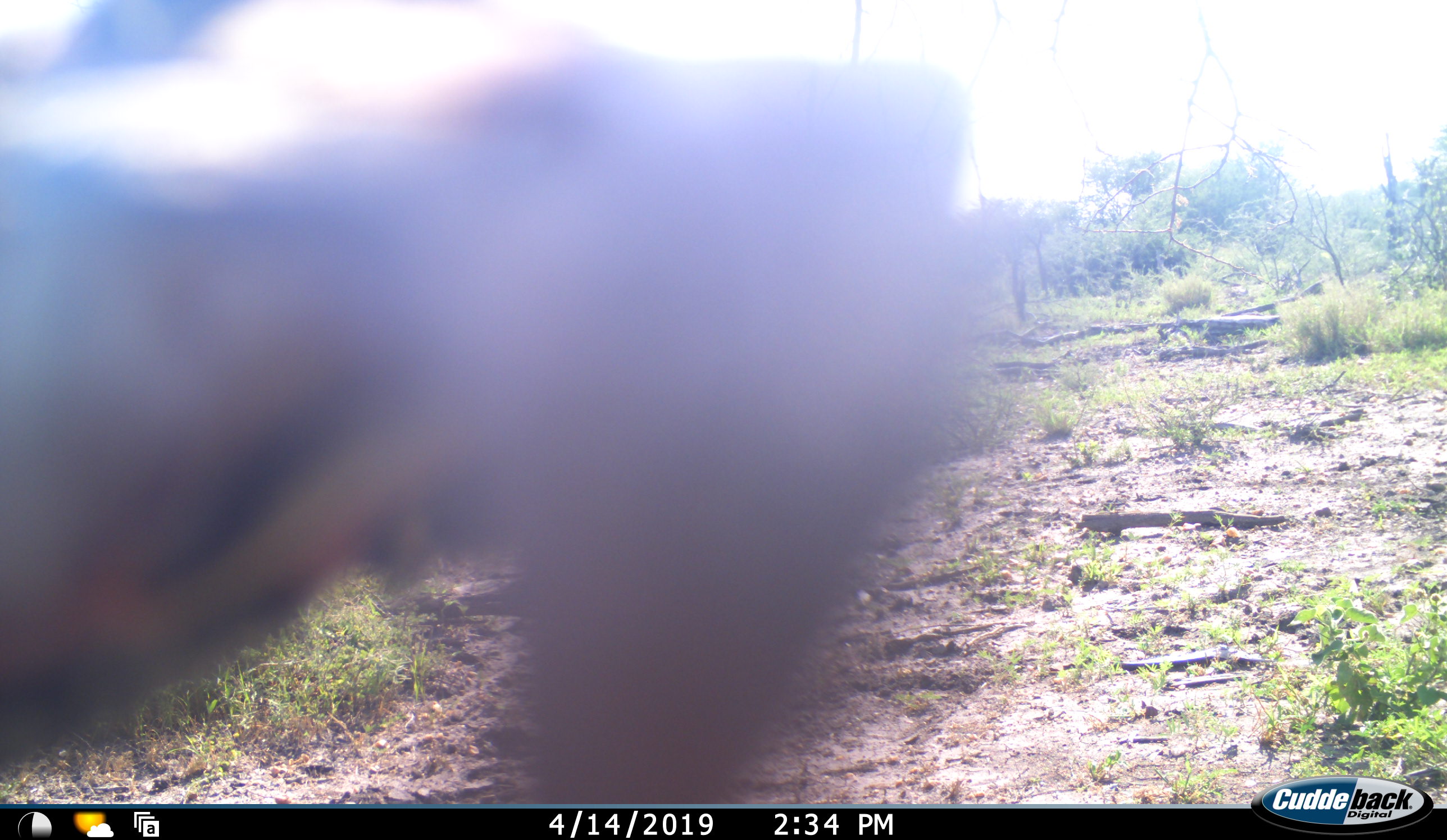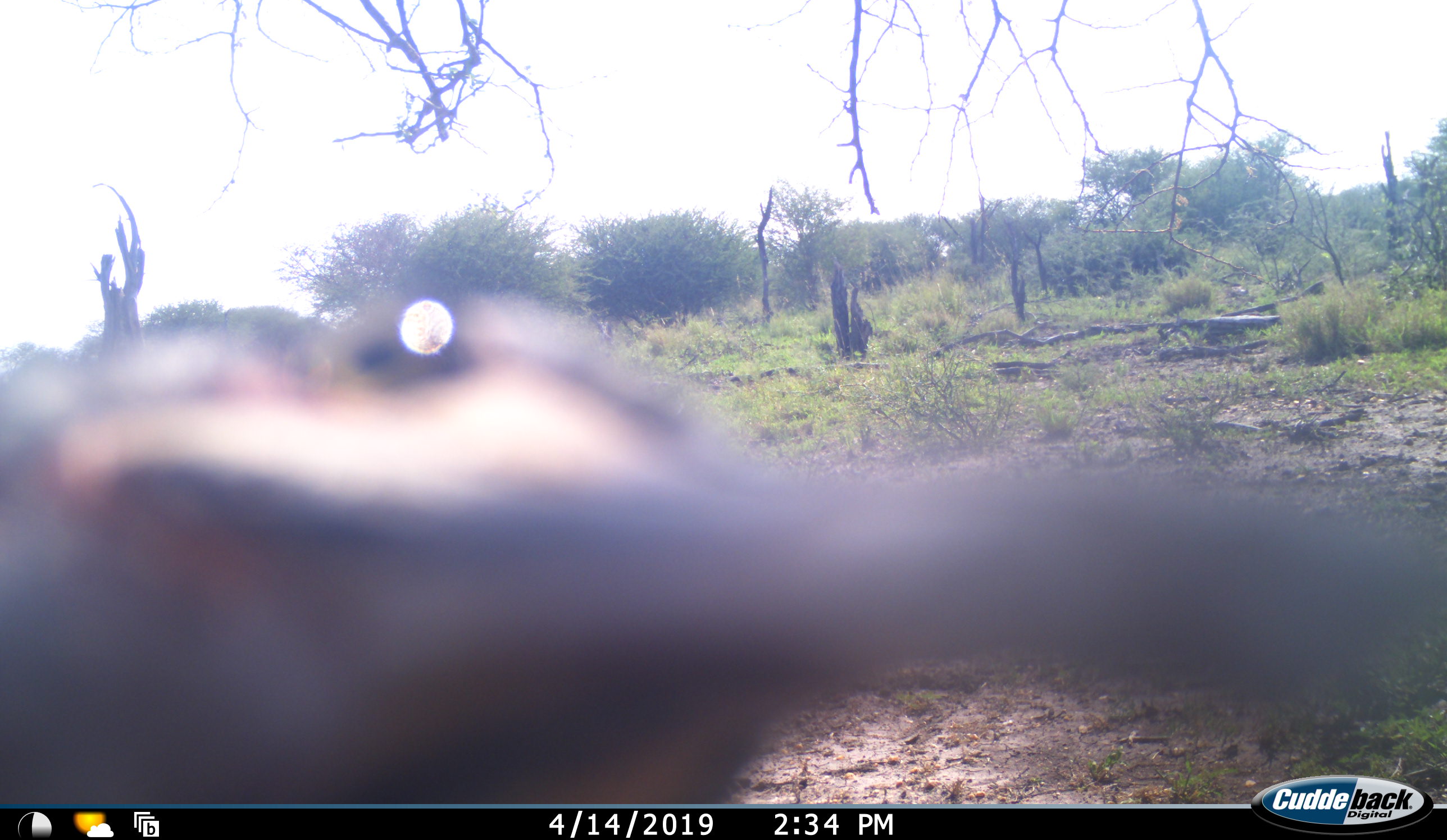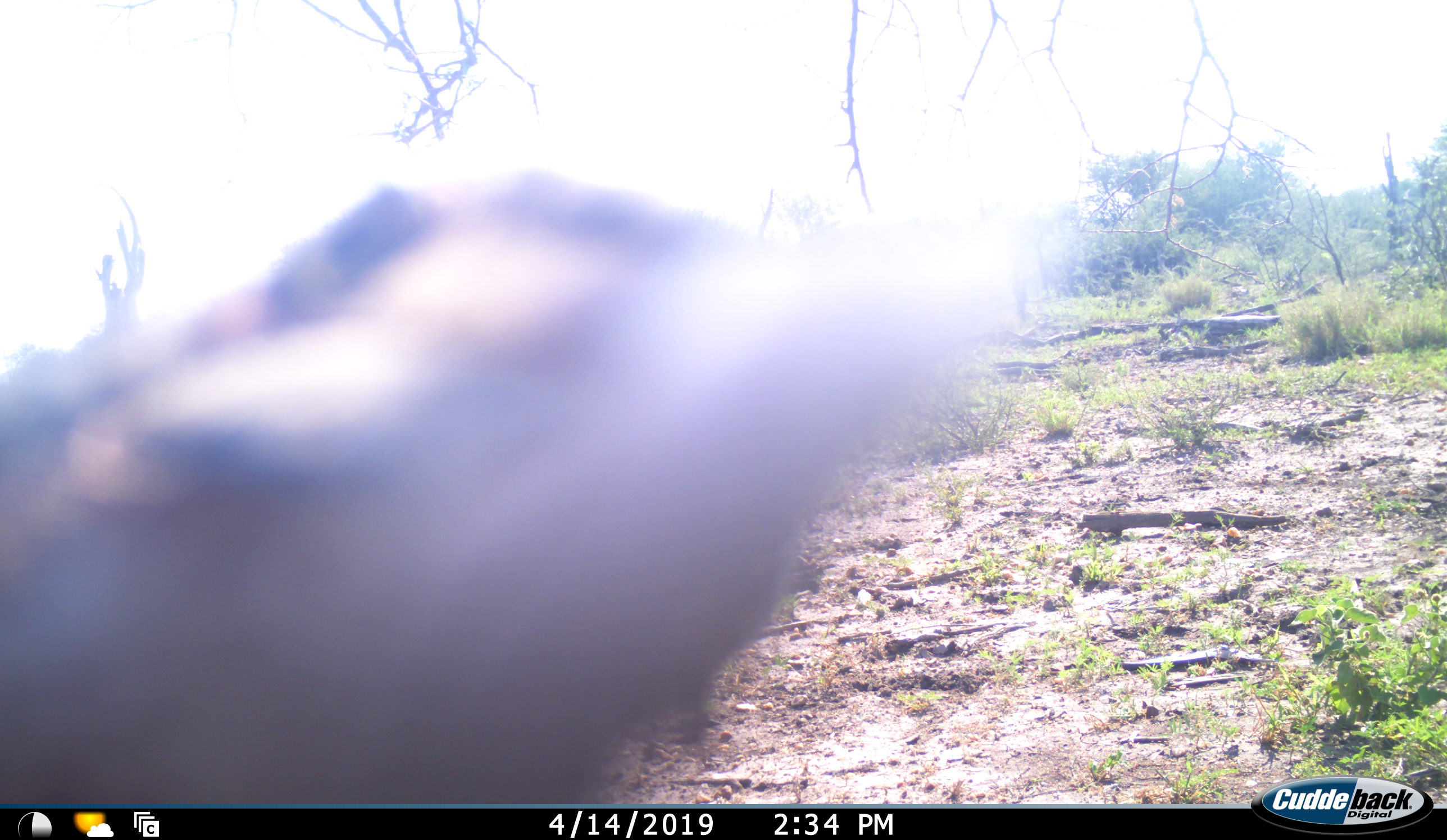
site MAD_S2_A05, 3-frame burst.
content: unidentified animal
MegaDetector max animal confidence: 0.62